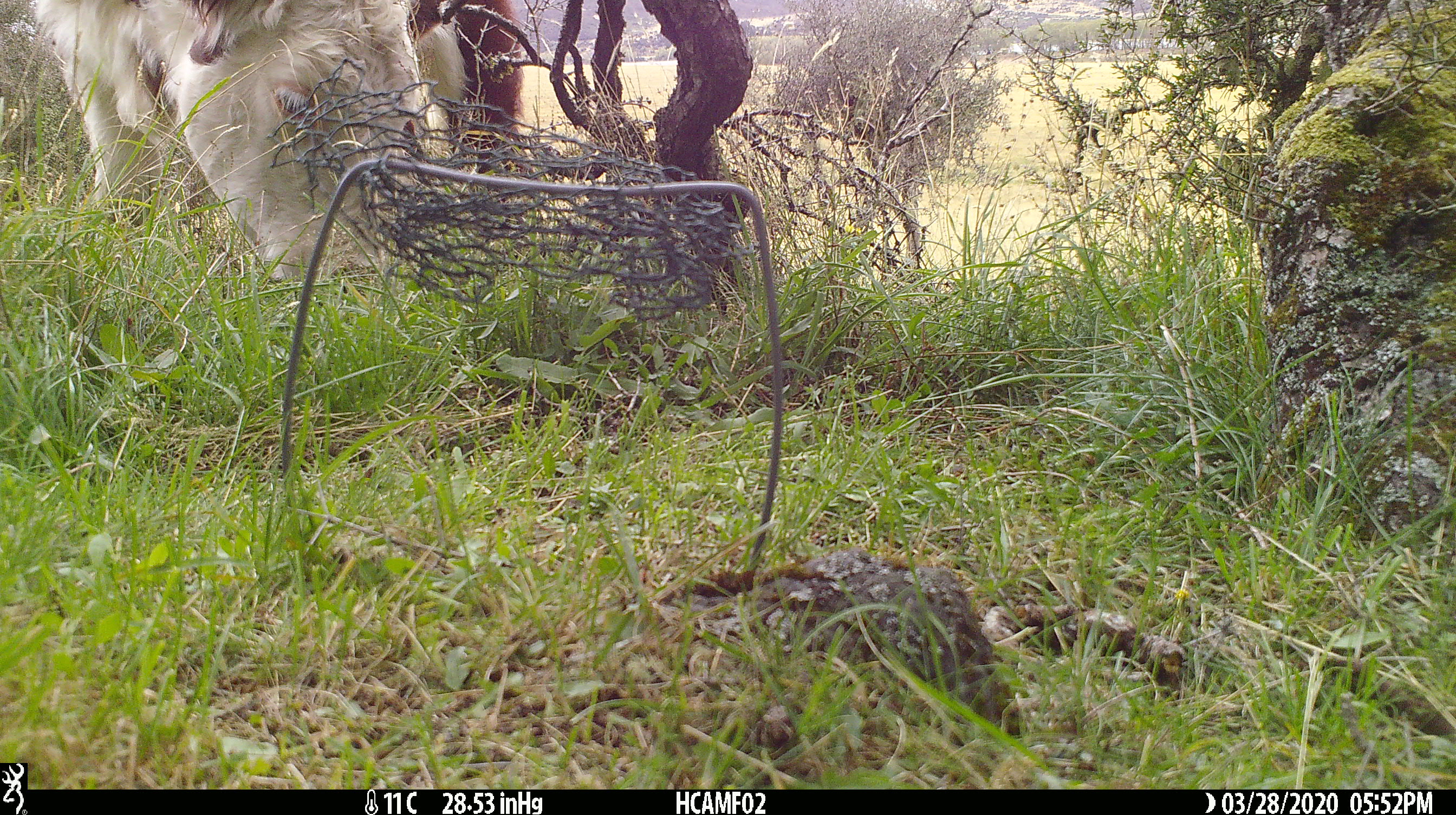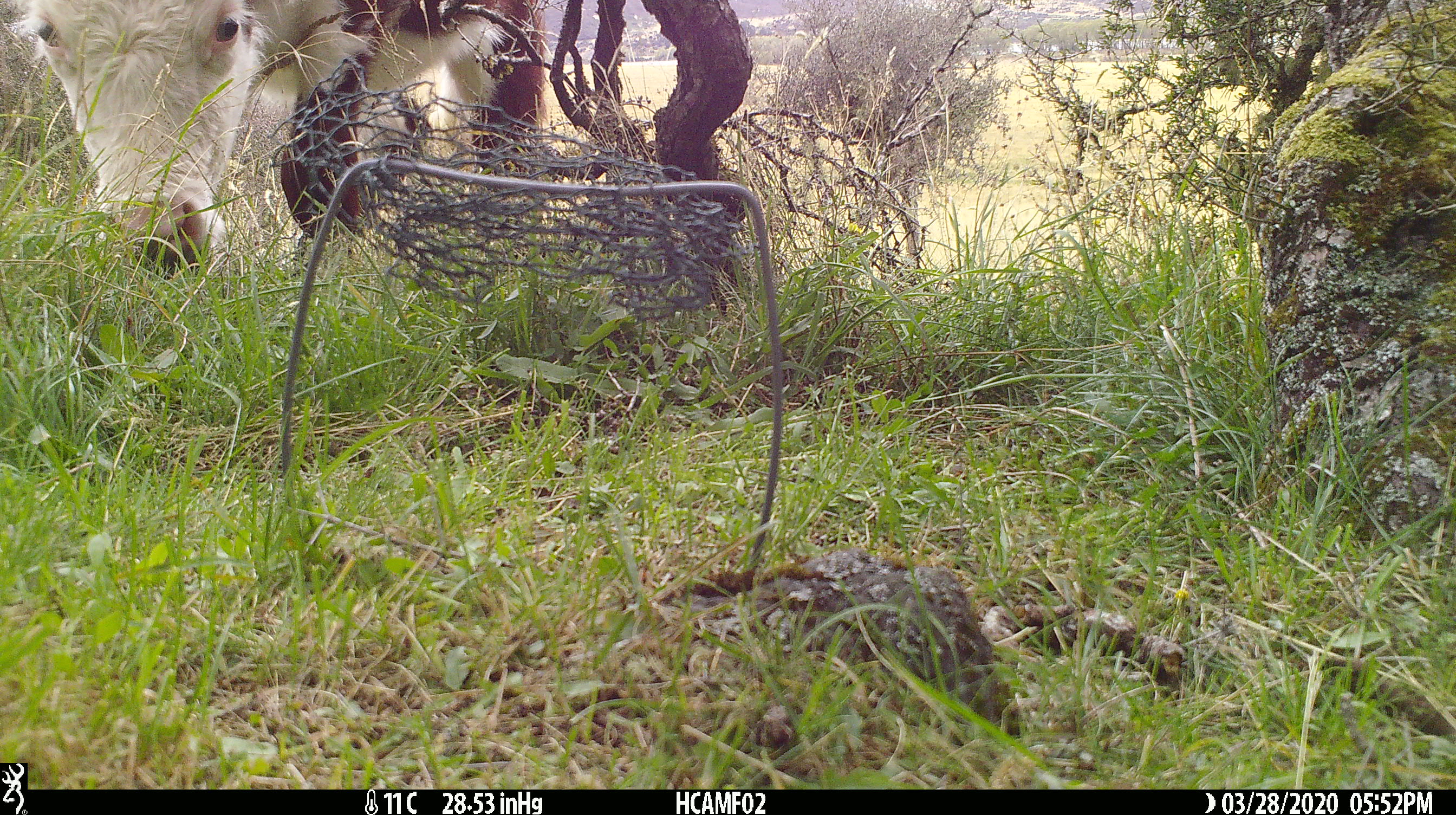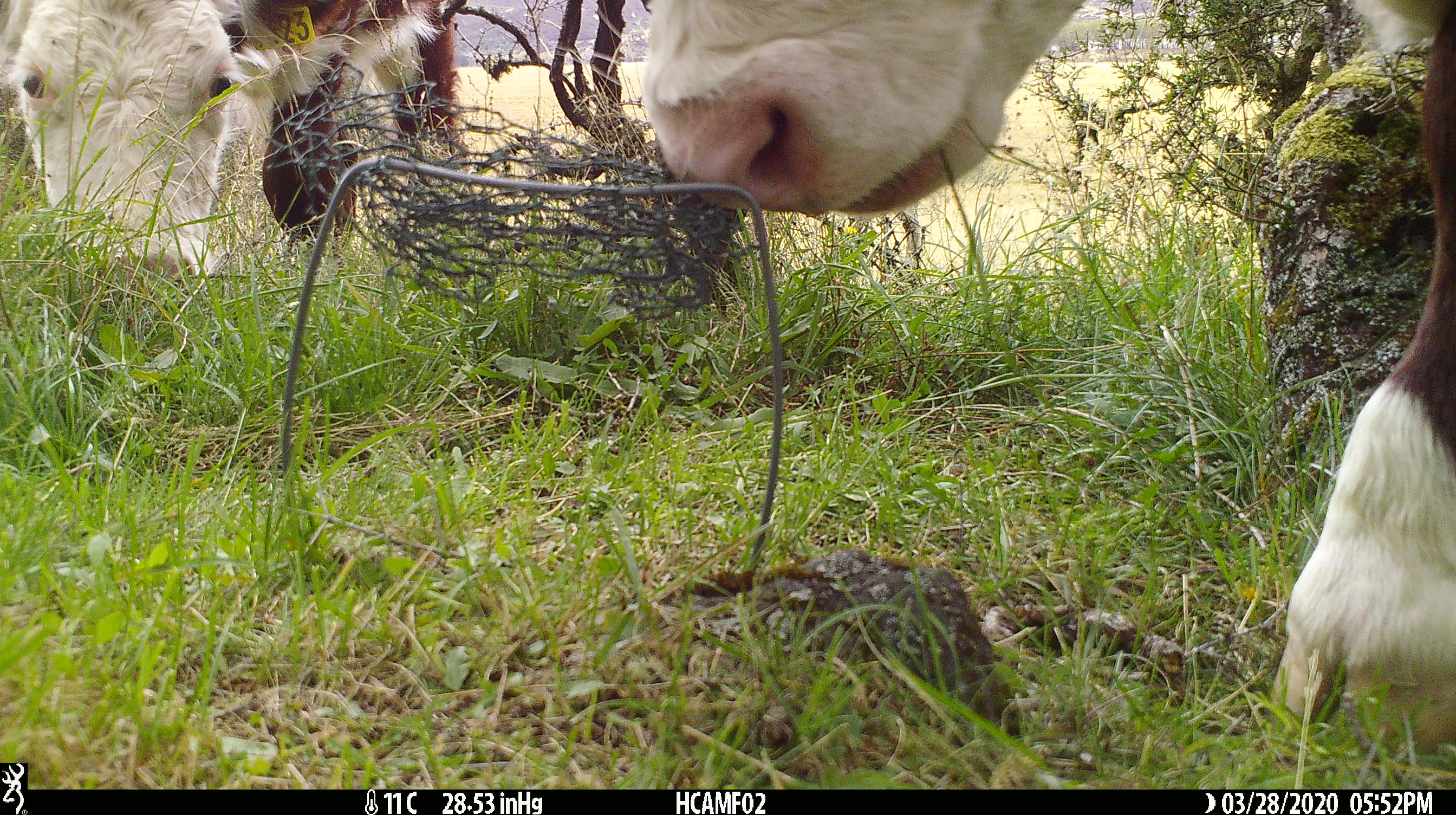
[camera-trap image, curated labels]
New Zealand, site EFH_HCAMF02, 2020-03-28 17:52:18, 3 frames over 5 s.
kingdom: Animalia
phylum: Chordata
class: Mammalia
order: Artiodactyla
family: Bovidae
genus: Bos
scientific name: Bos taurus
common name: domestic cow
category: cow